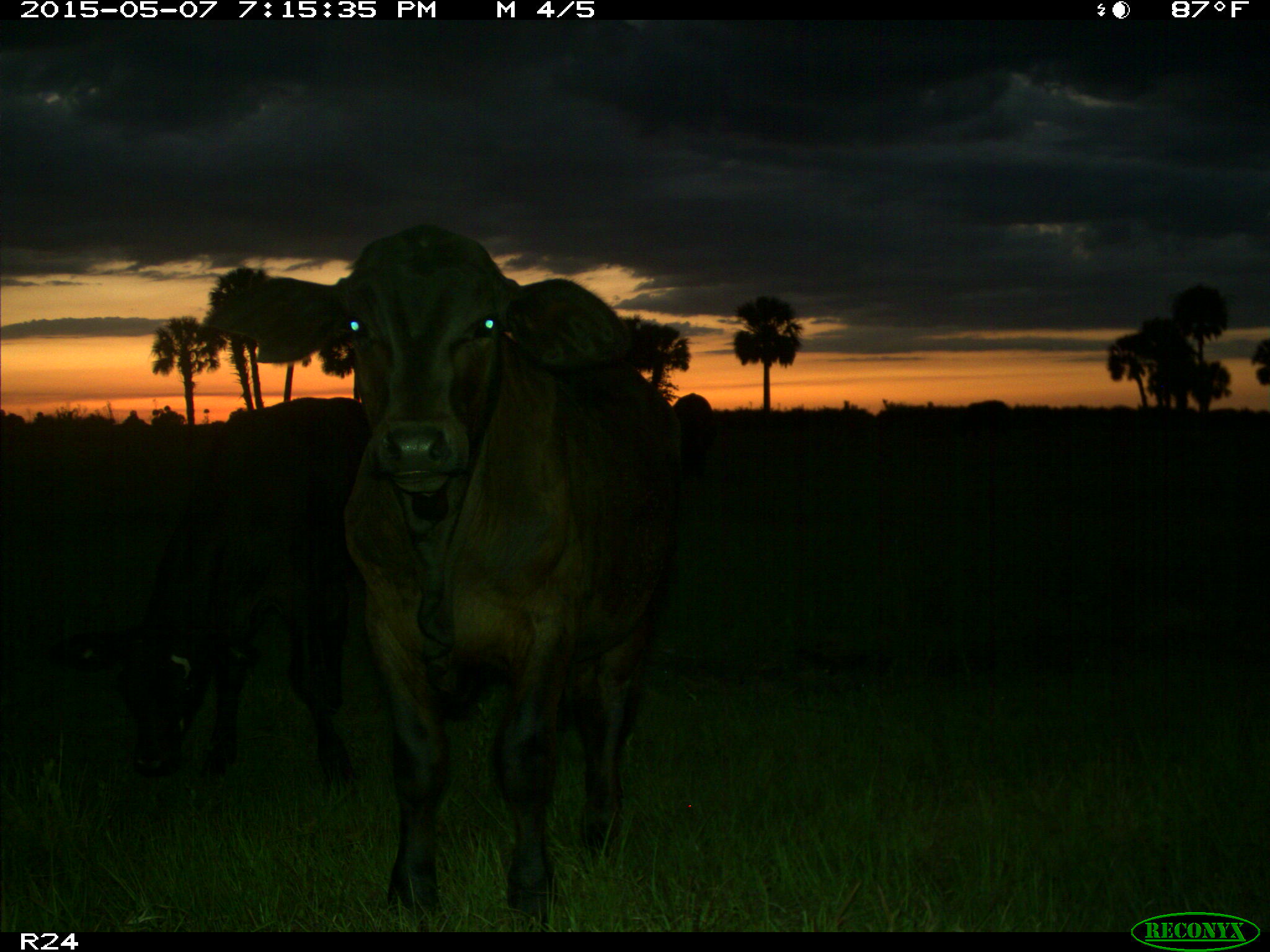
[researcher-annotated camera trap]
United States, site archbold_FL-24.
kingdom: Animalia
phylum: Chordata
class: Mammalia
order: Artiodactyla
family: Bovidae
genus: Bos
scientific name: Bos taurus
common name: domestic cow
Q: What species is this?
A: Bos taurus (domestic cow).